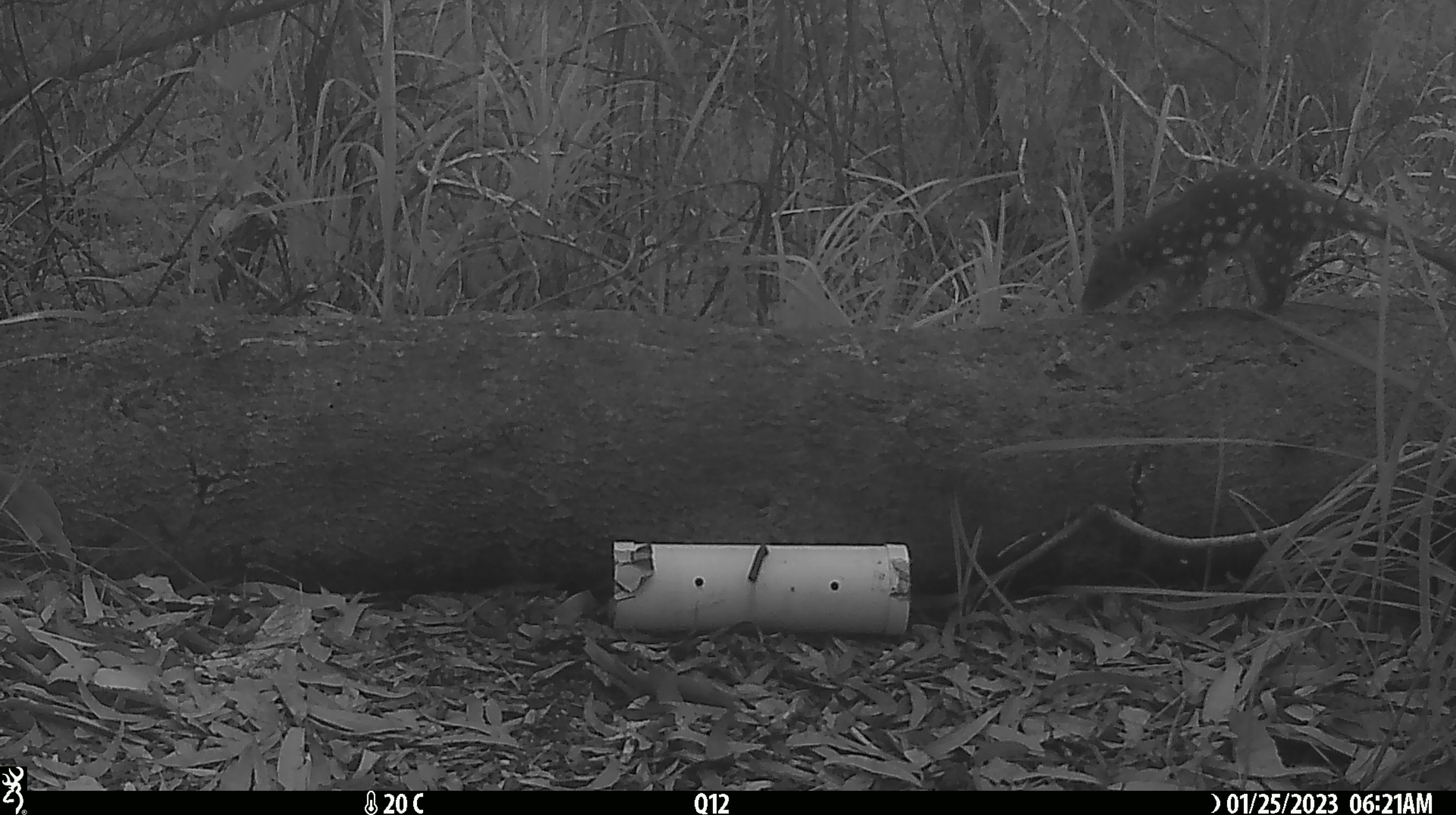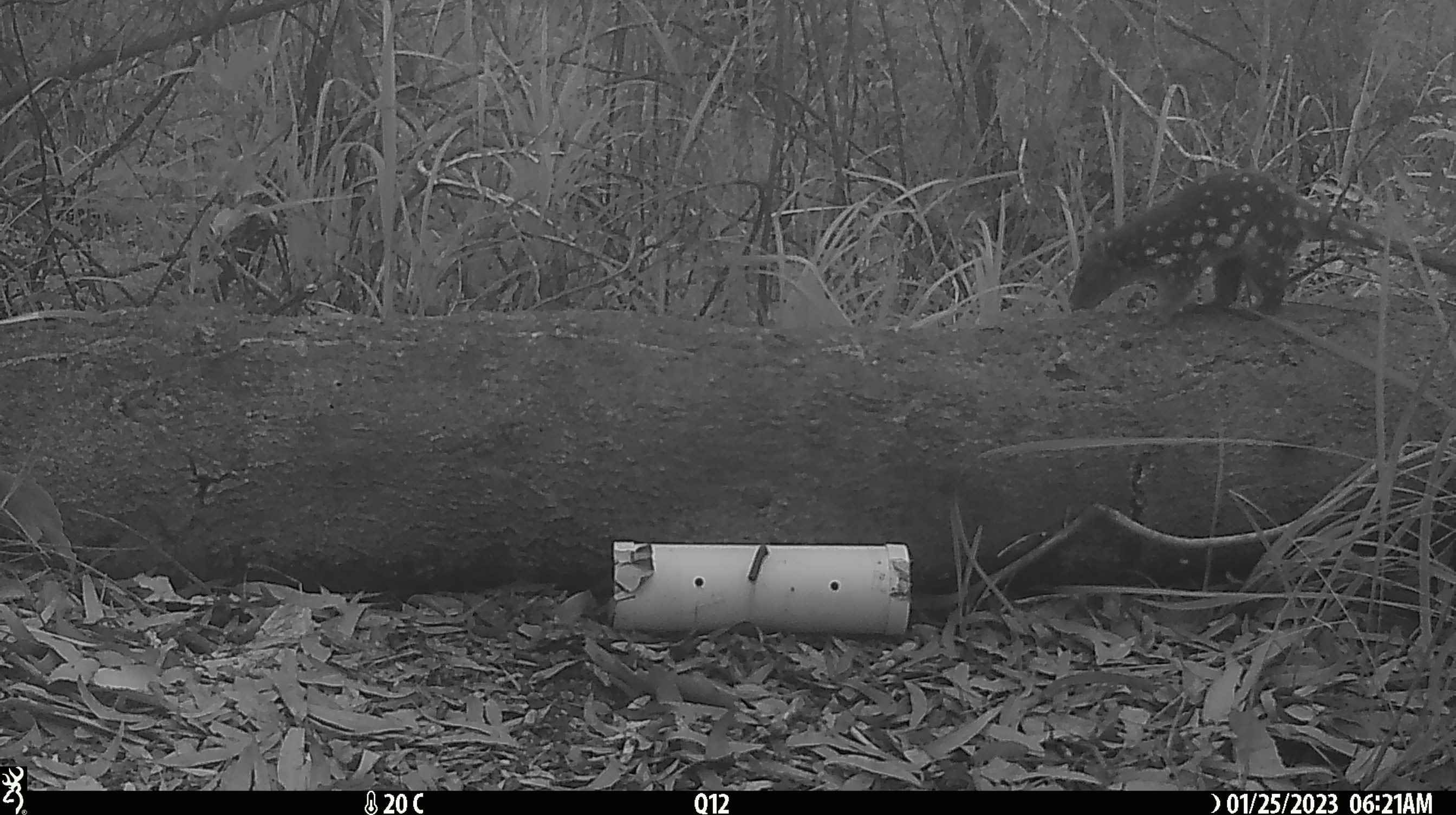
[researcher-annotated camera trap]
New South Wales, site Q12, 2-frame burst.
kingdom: Animalia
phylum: Chordata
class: Mammalia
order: Dasyuromorphia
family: Dasyuridae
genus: Dasyurus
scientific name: Dasyurus maculatus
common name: spotted-tailed quoll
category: quoll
Quoll (spotted-tailed quoll) (Dasyurus maculatus).